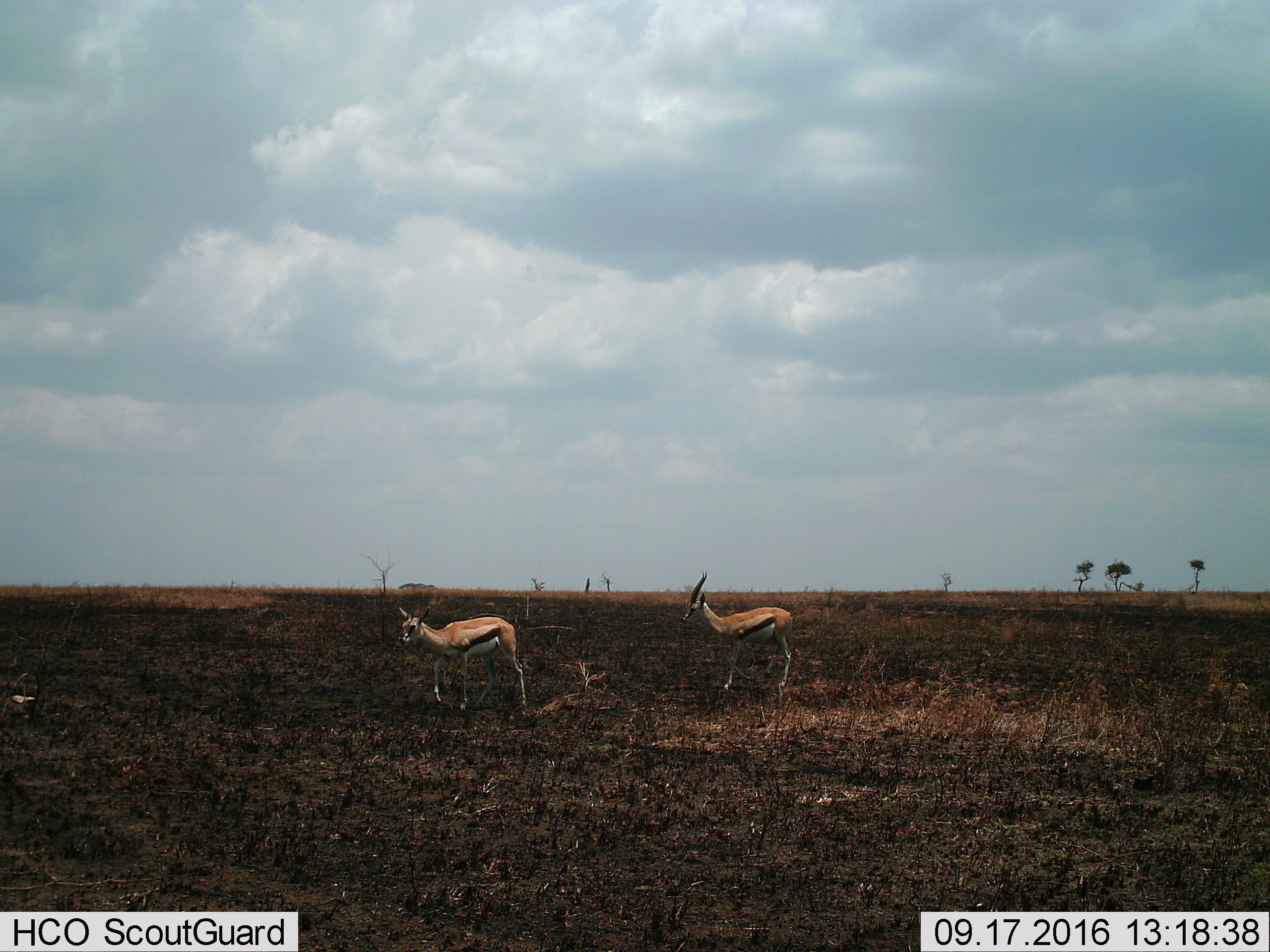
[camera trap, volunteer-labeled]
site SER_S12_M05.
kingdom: Animalia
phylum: Chordata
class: Mammalia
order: Artiodactyla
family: Bovidae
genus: Eudorcas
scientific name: Eudorcas thomsonii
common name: thomson's gazelle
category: gazellethomsons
Gazellethomsons (thomson's gazelle) (Eudorcas thomsonii), count 2. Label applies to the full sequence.